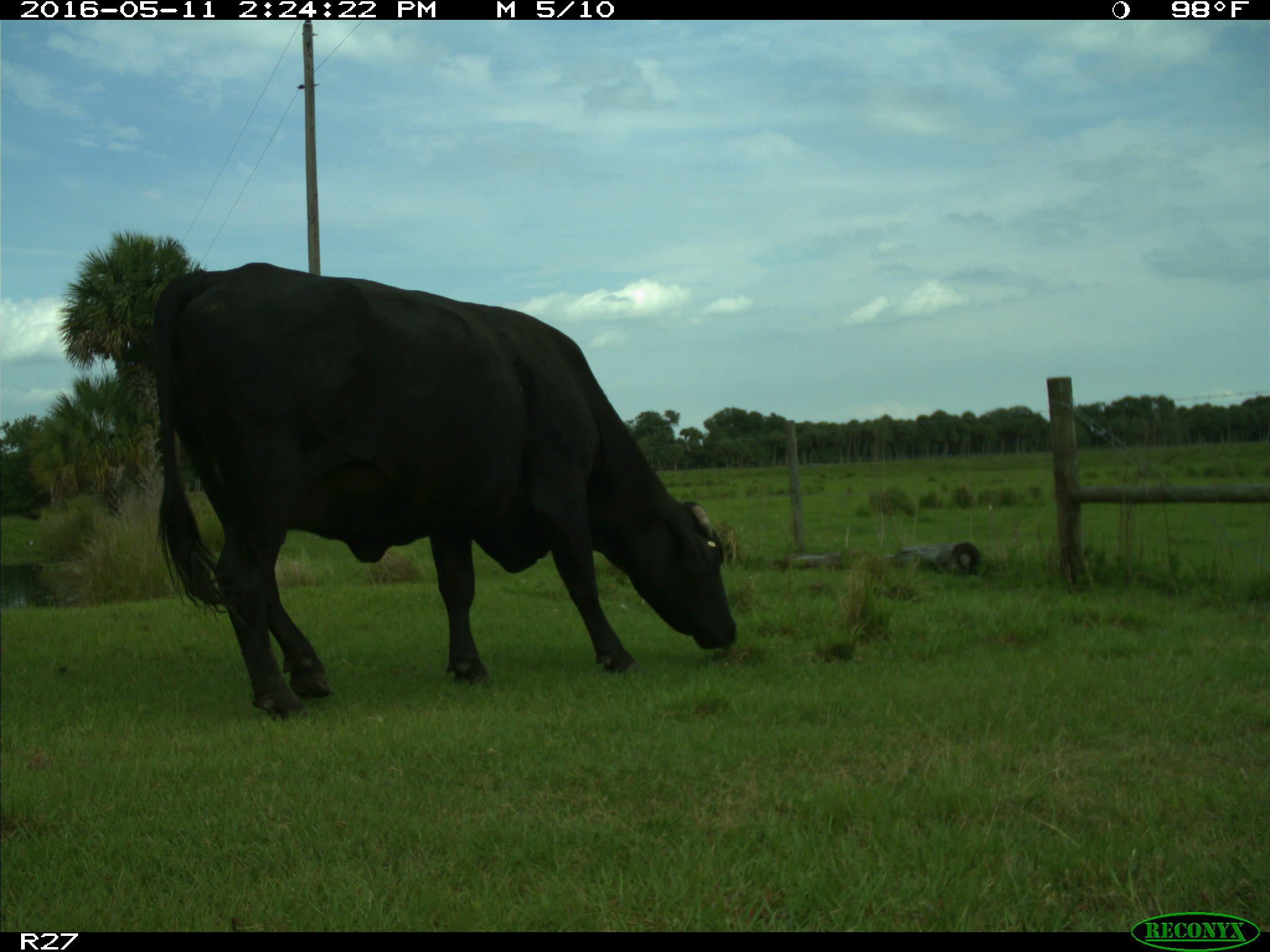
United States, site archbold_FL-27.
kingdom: Animalia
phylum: Chordata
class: Mammalia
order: Artiodactyla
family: Bovidae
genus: Bos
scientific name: Bos taurus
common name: domestic cow